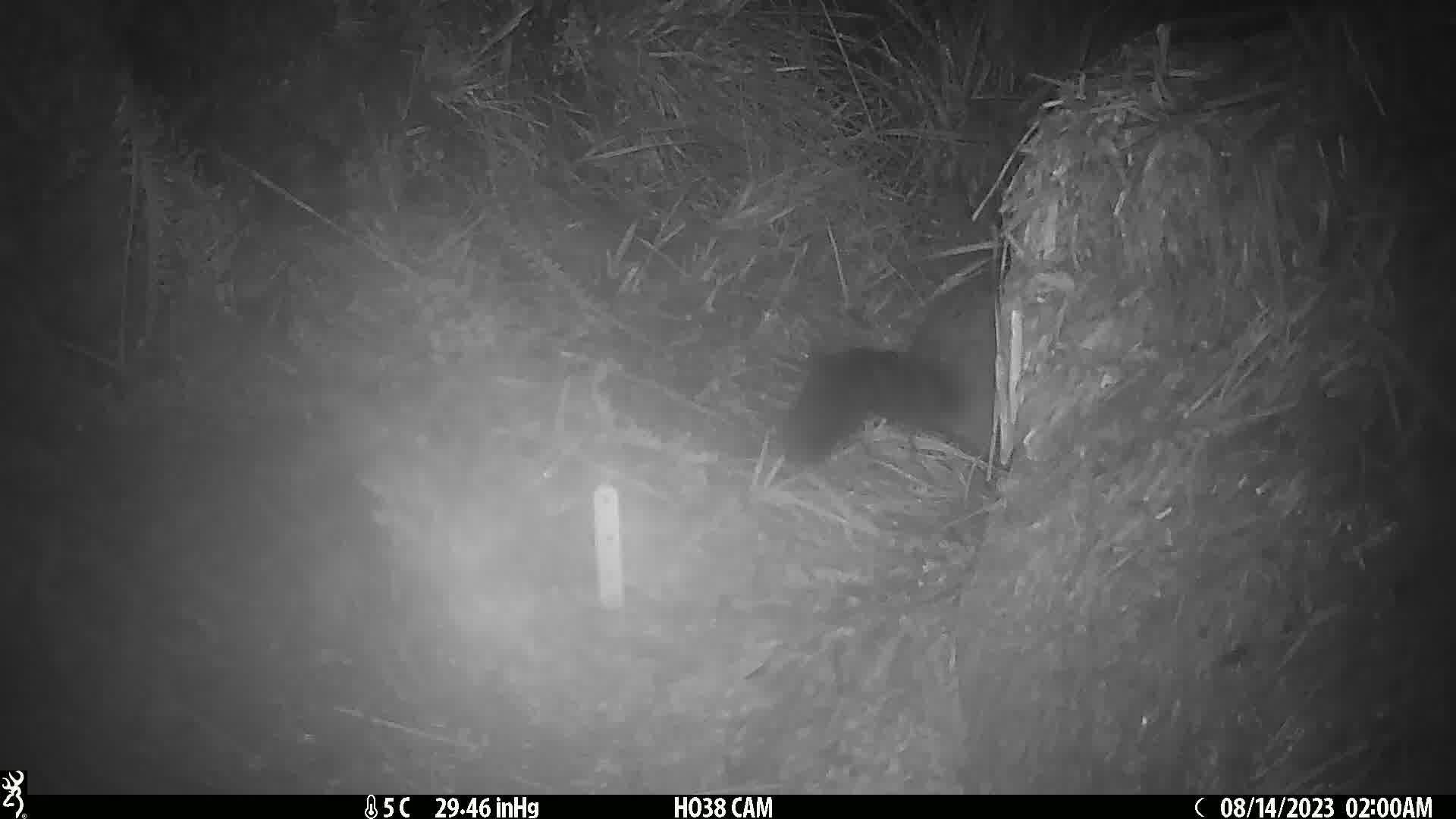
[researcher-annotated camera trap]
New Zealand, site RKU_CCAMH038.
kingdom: Animalia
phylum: Chordata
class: Mammalia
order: Diprotodontia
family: Phalangeridae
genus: Trichosurus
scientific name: Trichosurus vulpecula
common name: common brushtail possum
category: possum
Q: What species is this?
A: Possum (common brushtail possum) (Trichosurus vulpecula).